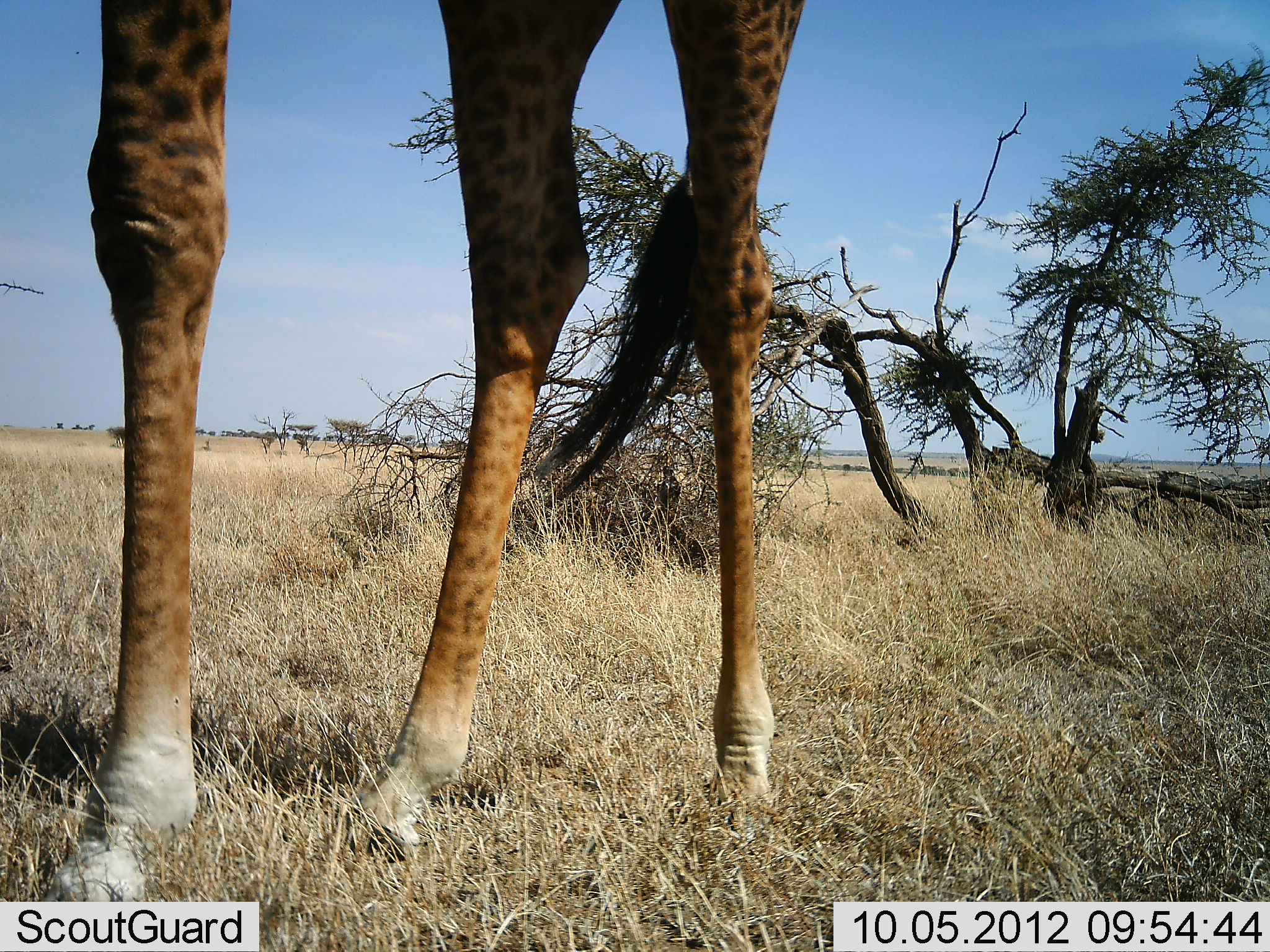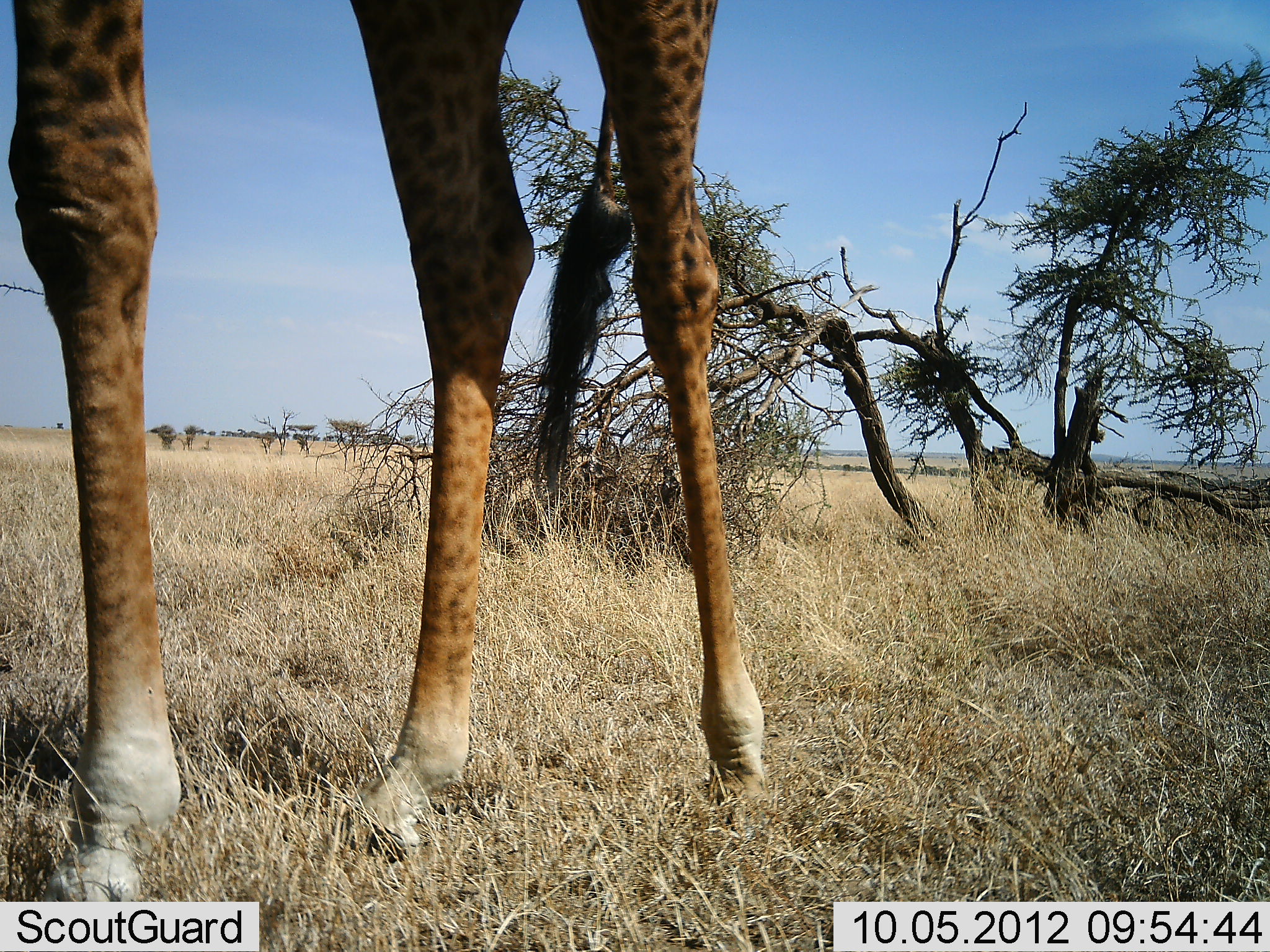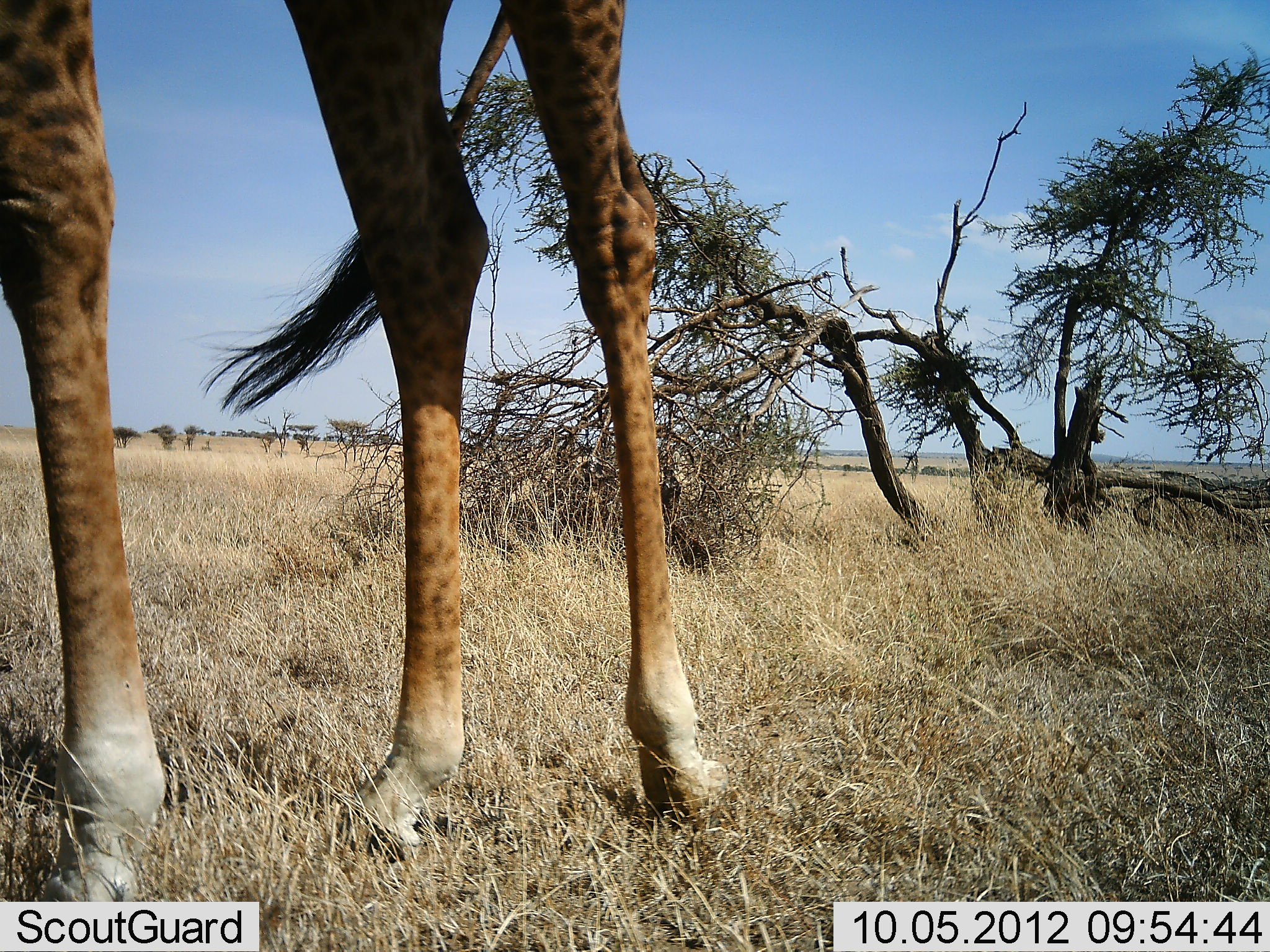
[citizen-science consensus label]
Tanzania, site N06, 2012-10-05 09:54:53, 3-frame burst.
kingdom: Animalia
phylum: Chordata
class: Mammalia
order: Artiodactyla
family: Giraffidae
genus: Giraffa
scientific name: Giraffa camelopardalis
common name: giraffe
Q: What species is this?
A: Giraffe (Giraffa camelopardalis).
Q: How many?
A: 1.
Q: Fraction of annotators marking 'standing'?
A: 30%.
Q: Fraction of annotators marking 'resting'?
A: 0%.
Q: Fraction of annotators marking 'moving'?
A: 70%.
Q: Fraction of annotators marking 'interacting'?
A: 0%.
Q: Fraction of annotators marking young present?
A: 0%.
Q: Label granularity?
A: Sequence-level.